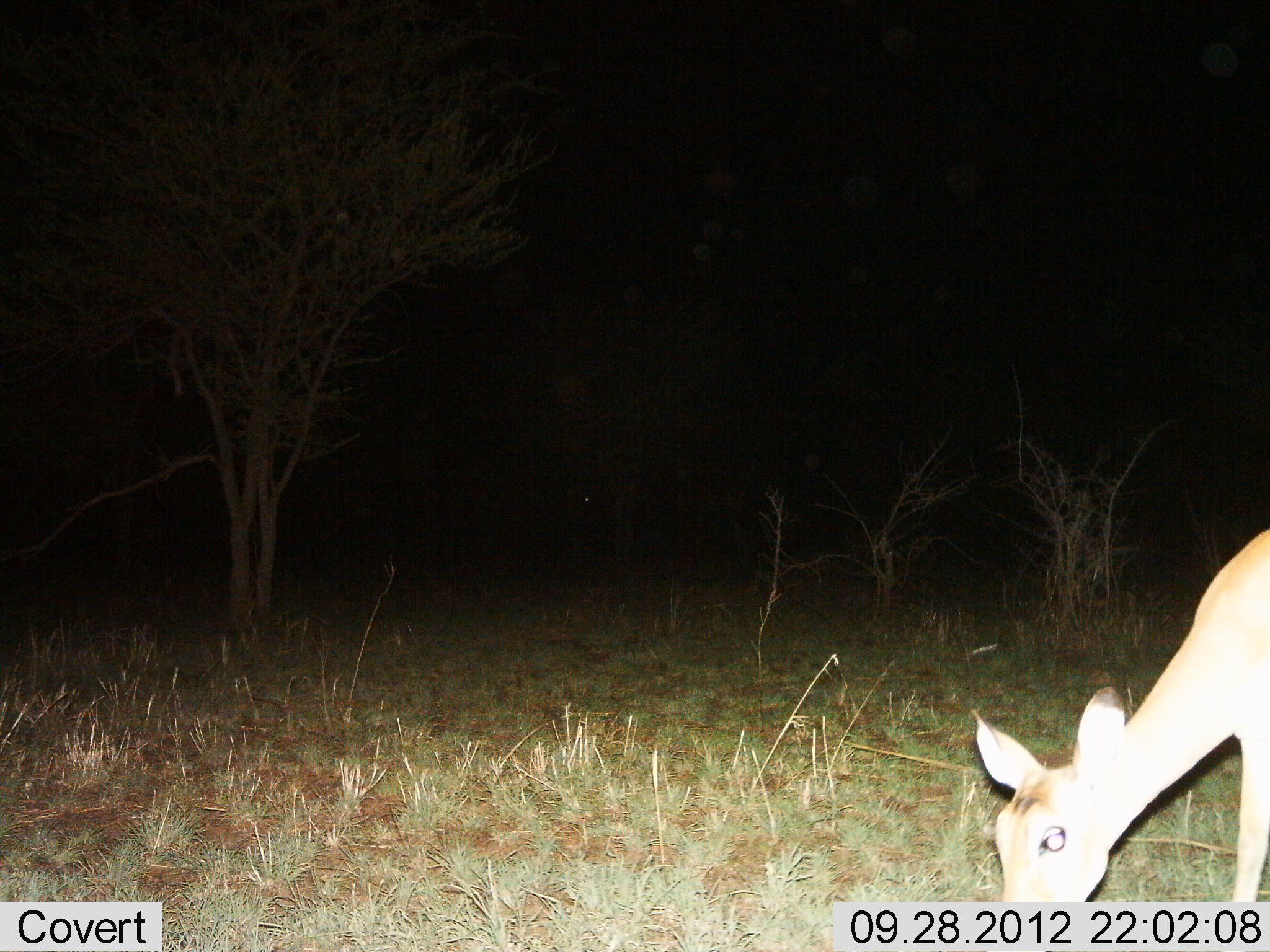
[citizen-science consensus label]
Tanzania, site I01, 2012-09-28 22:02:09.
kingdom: Animalia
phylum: Chordata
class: Mammalia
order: Artiodactyla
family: Bovidae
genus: Aepyceros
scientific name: Aepyceros melampus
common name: impala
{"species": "impala (Aepyceros melampus)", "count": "1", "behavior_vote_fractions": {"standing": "33%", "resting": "0%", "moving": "0%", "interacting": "0%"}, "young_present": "0%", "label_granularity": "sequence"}